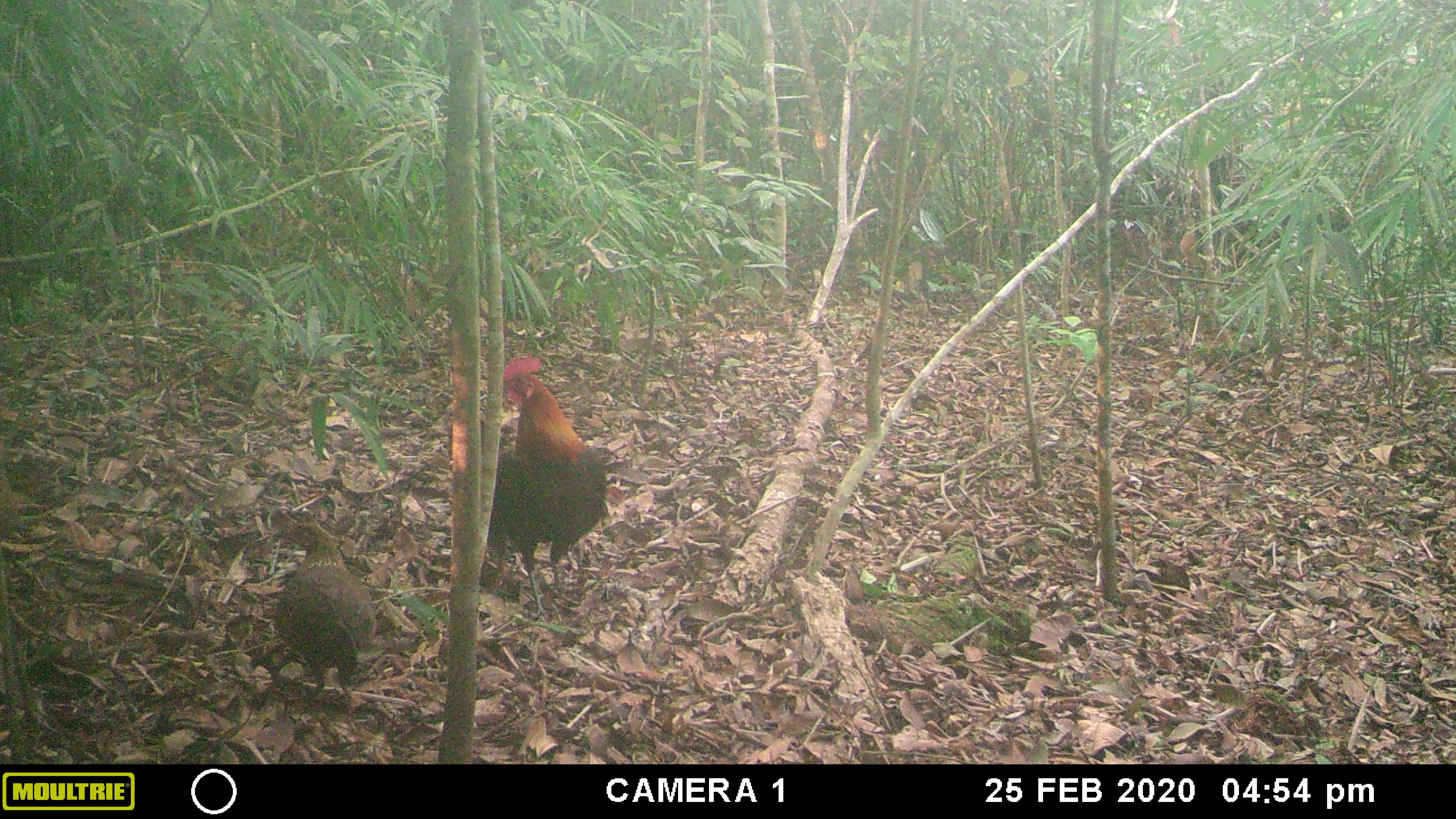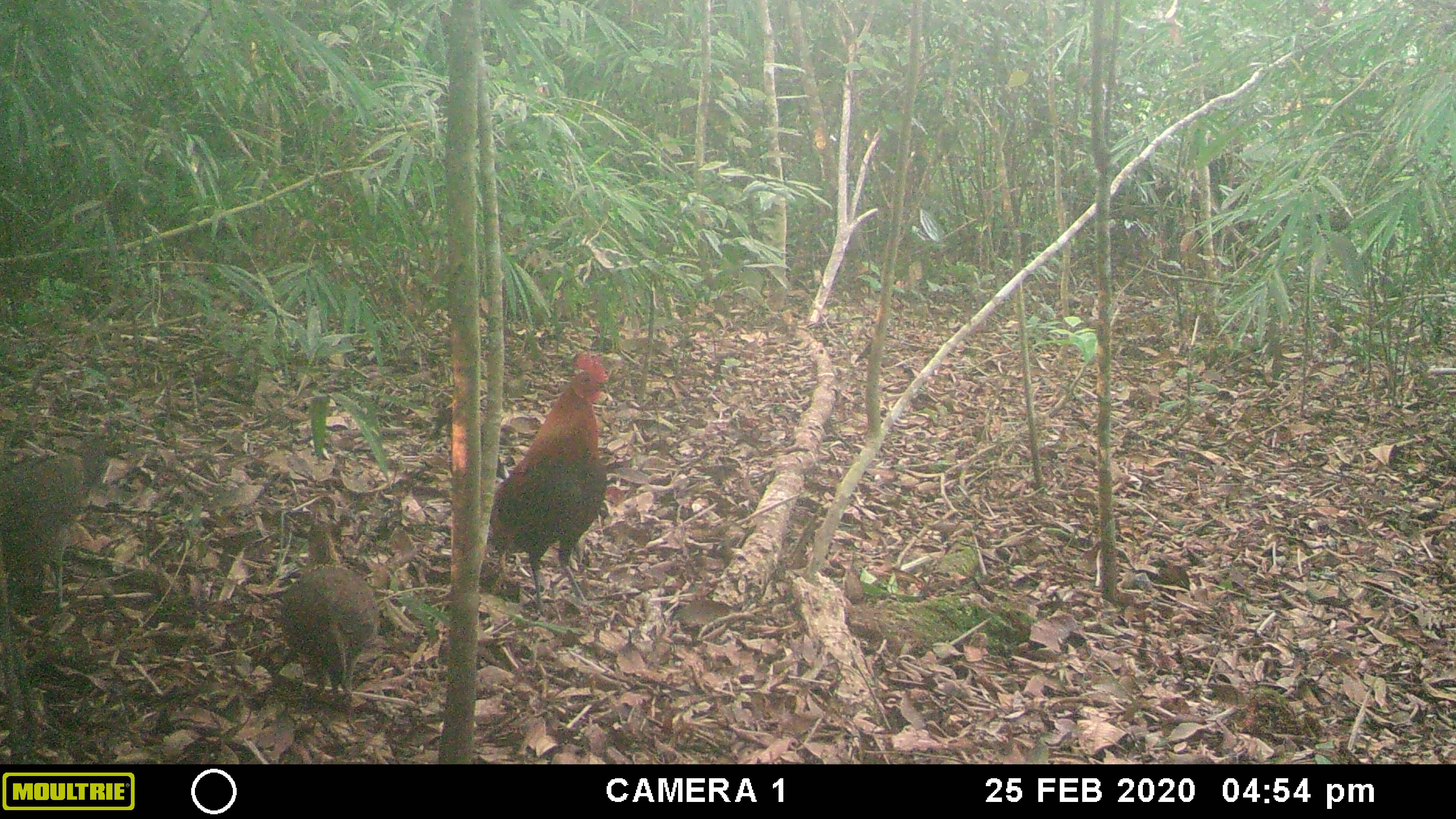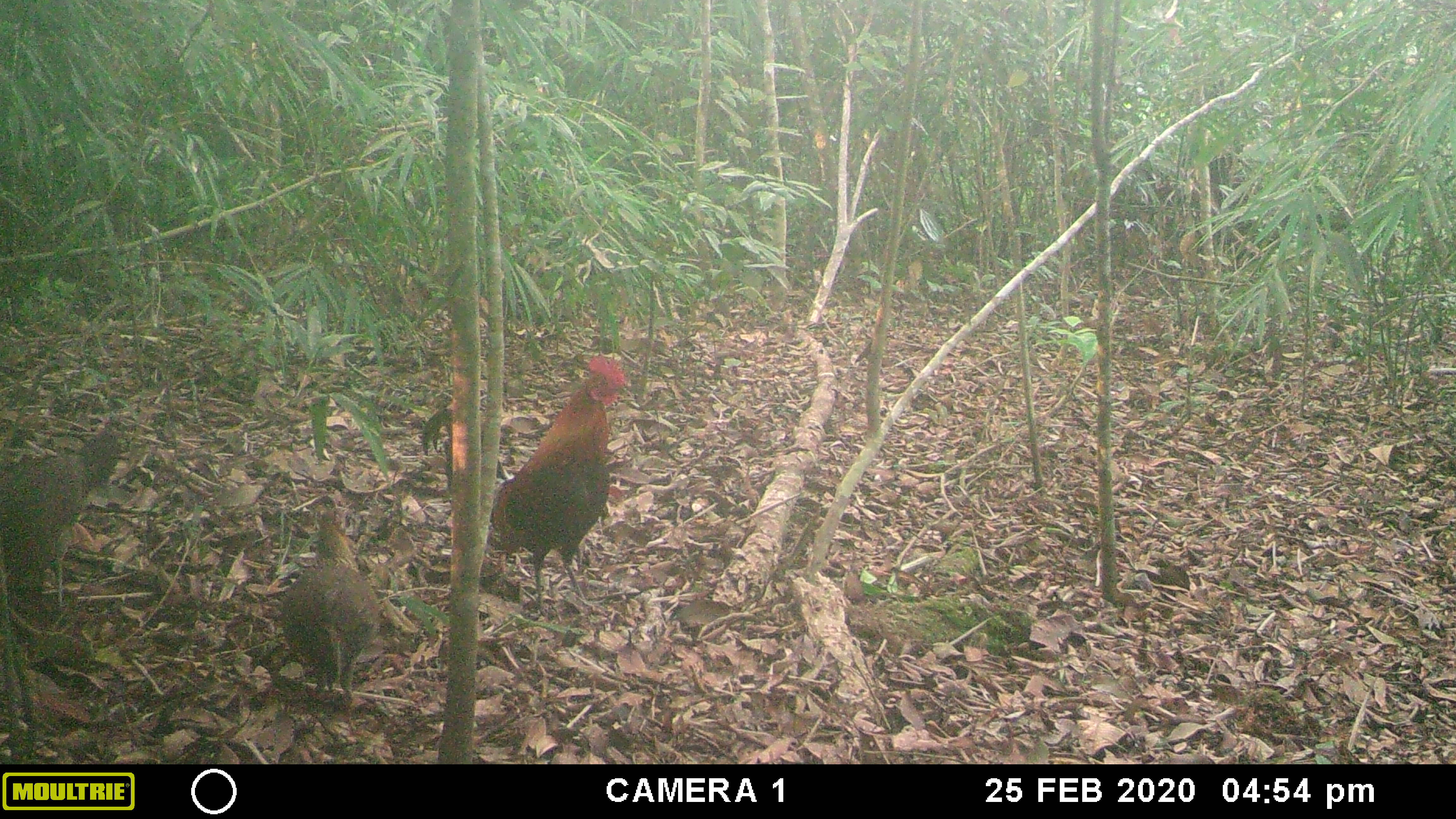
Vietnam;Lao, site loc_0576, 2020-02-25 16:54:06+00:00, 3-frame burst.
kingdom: Animalia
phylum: Chordata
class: Aves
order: Galliformes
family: Phasianidae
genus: Gallus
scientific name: Gallus gallus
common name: red junglefowl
Red junglefowl (Gallus gallus). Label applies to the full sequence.